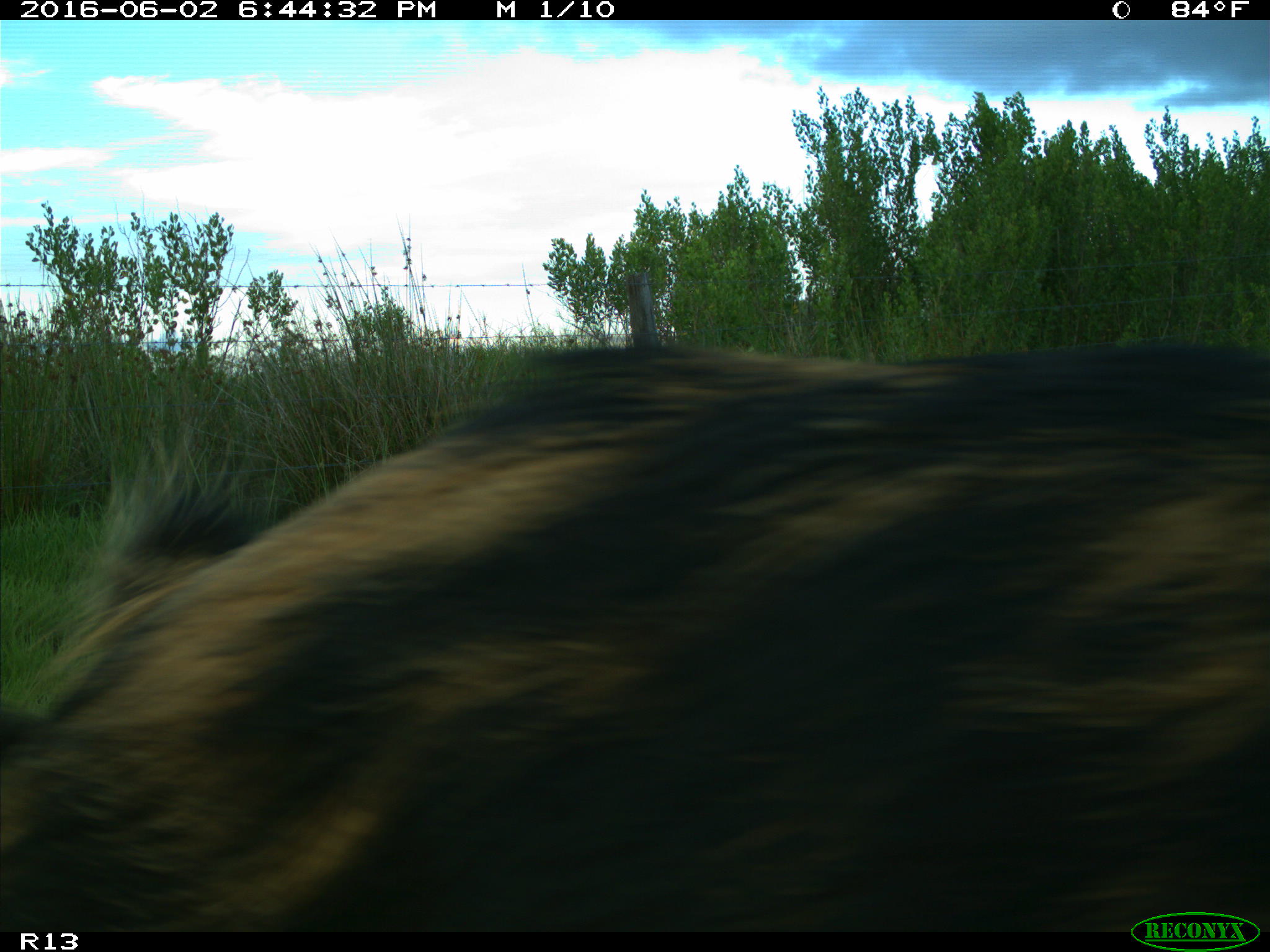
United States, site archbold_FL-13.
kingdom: Animalia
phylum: Chordata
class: Mammalia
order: Artiodactyla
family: Suidae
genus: Sus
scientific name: Sus scrofa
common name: wild boar